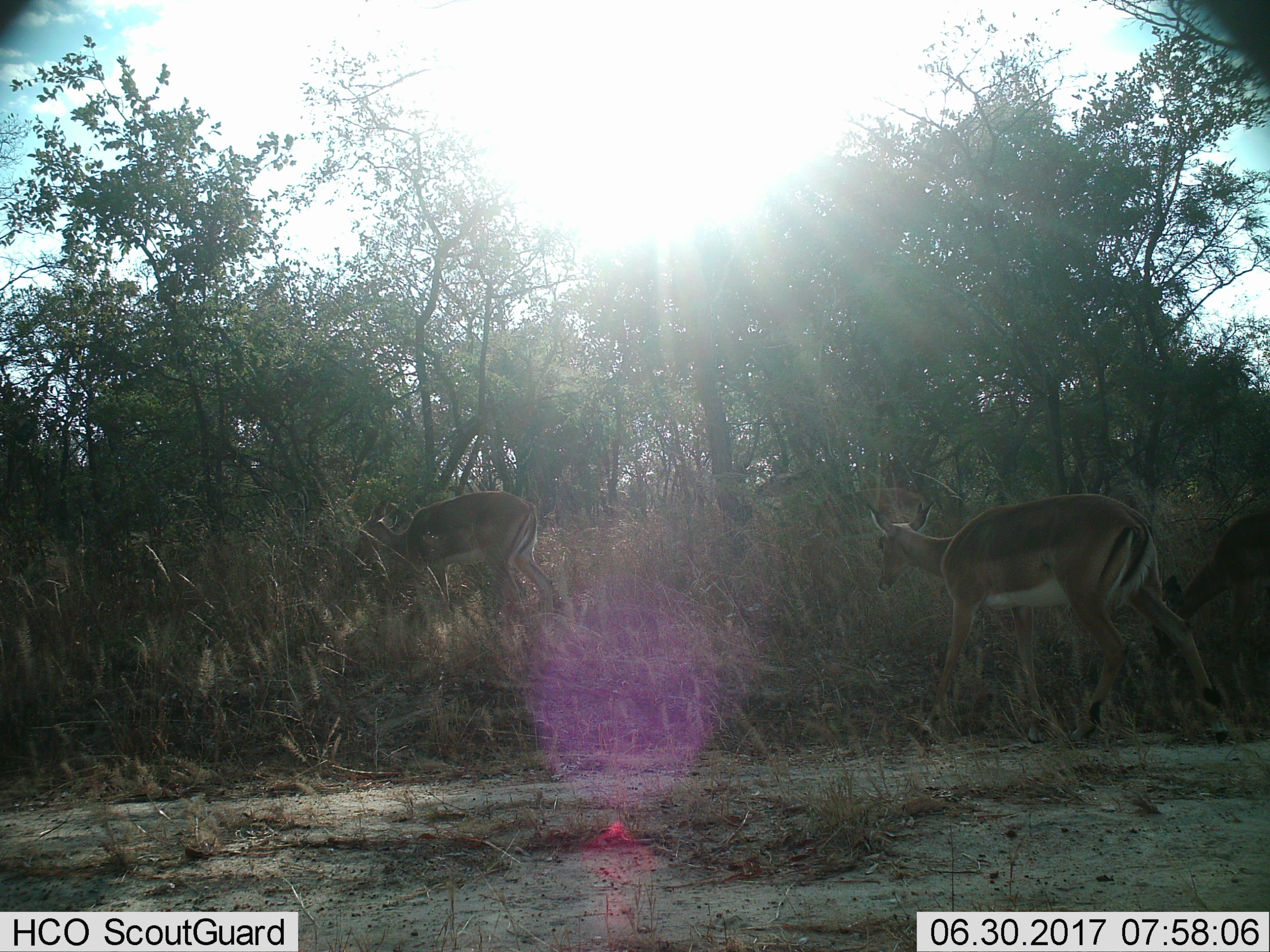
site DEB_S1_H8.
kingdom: Animalia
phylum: Chordata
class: Mammalia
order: Artiodactyla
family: Bovidae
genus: Aepyceros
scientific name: Aepyceros melampus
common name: impala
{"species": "impala (Aepyceros melampus)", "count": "2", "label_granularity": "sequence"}